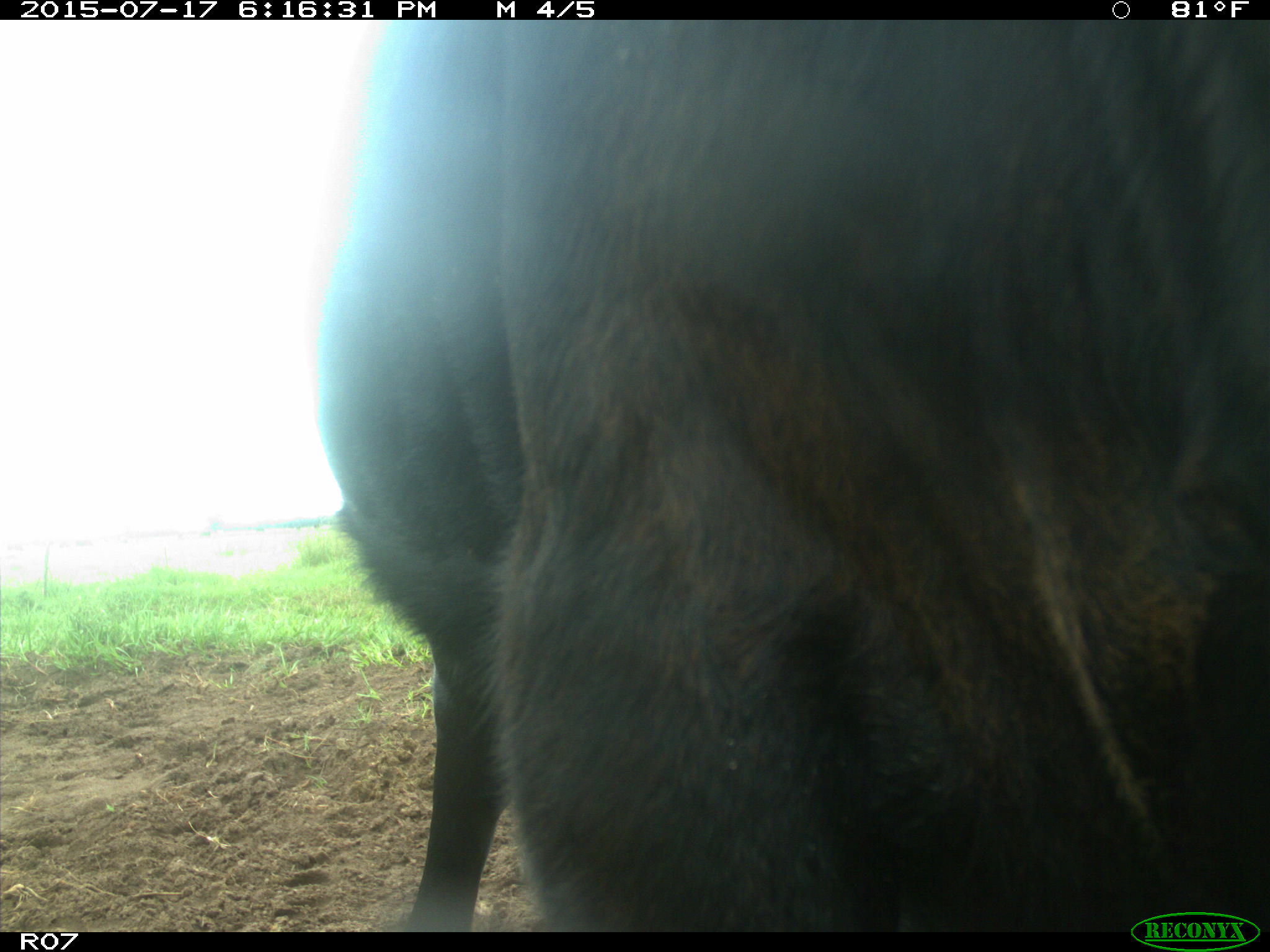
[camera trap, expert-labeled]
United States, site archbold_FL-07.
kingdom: Animalia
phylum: Chordata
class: Mammalia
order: Artiodactyla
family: Bovidae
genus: Bos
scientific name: Bos taurus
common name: domestic cow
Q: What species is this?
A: Bos taurus (domestic cow).